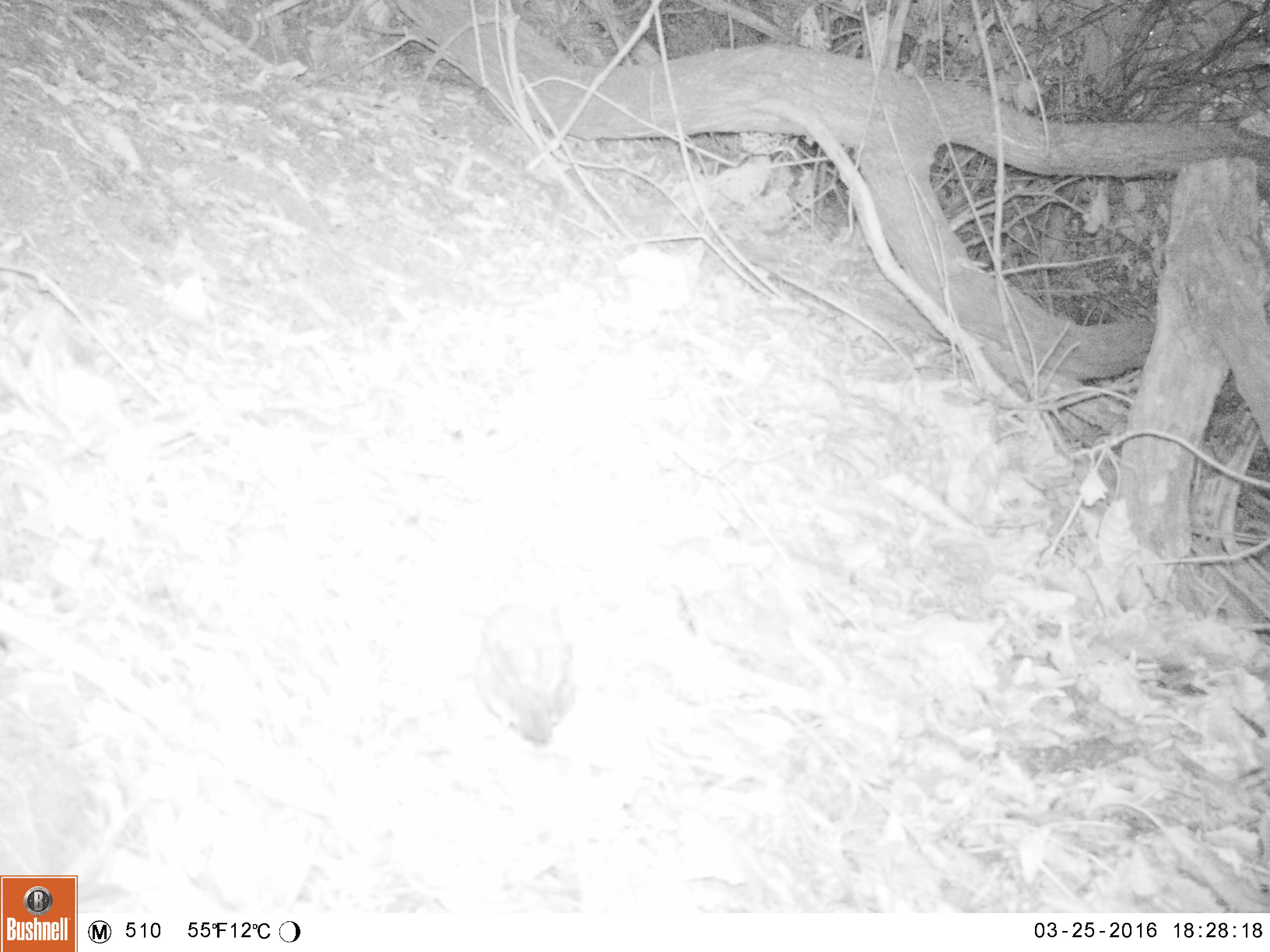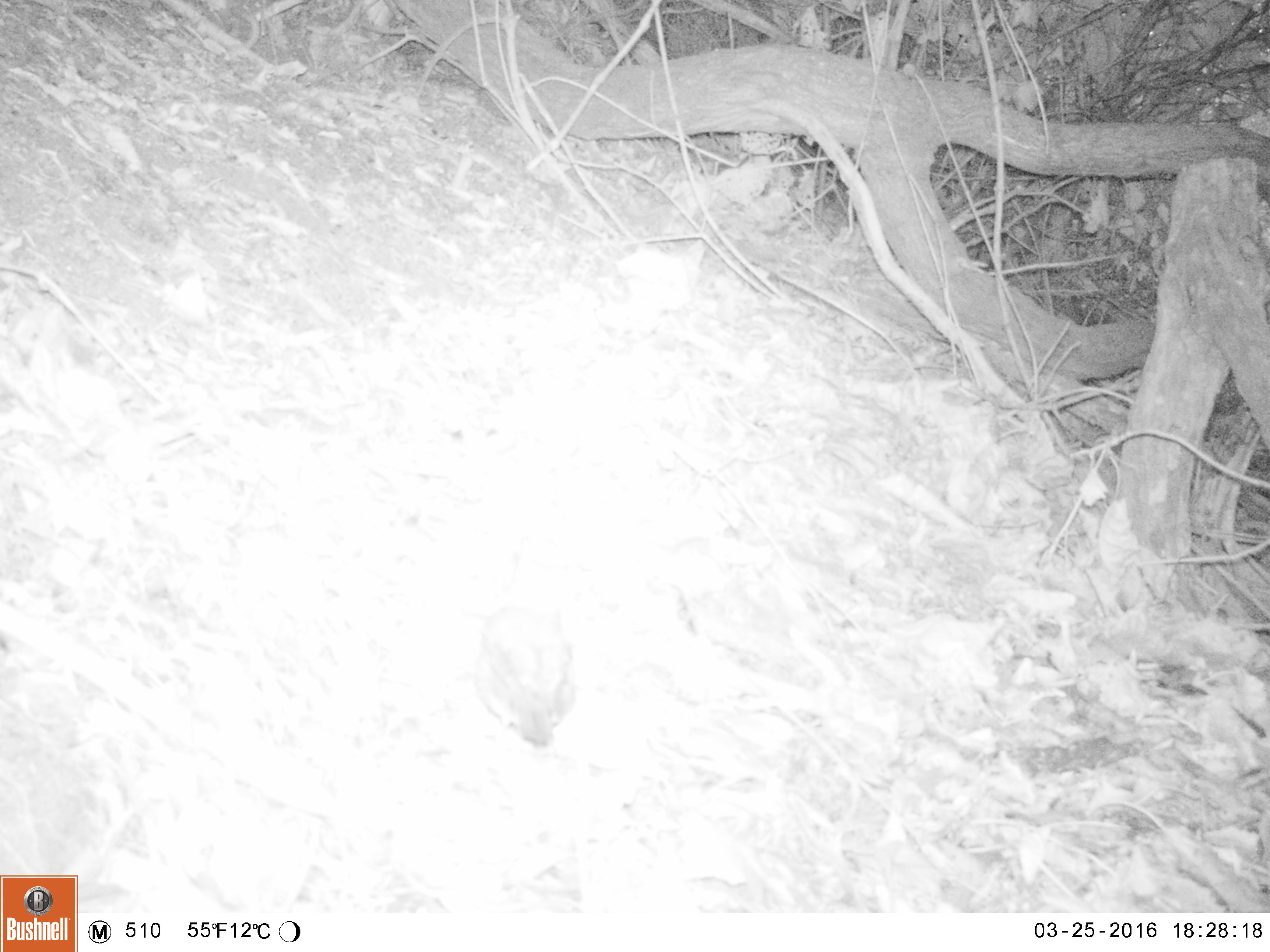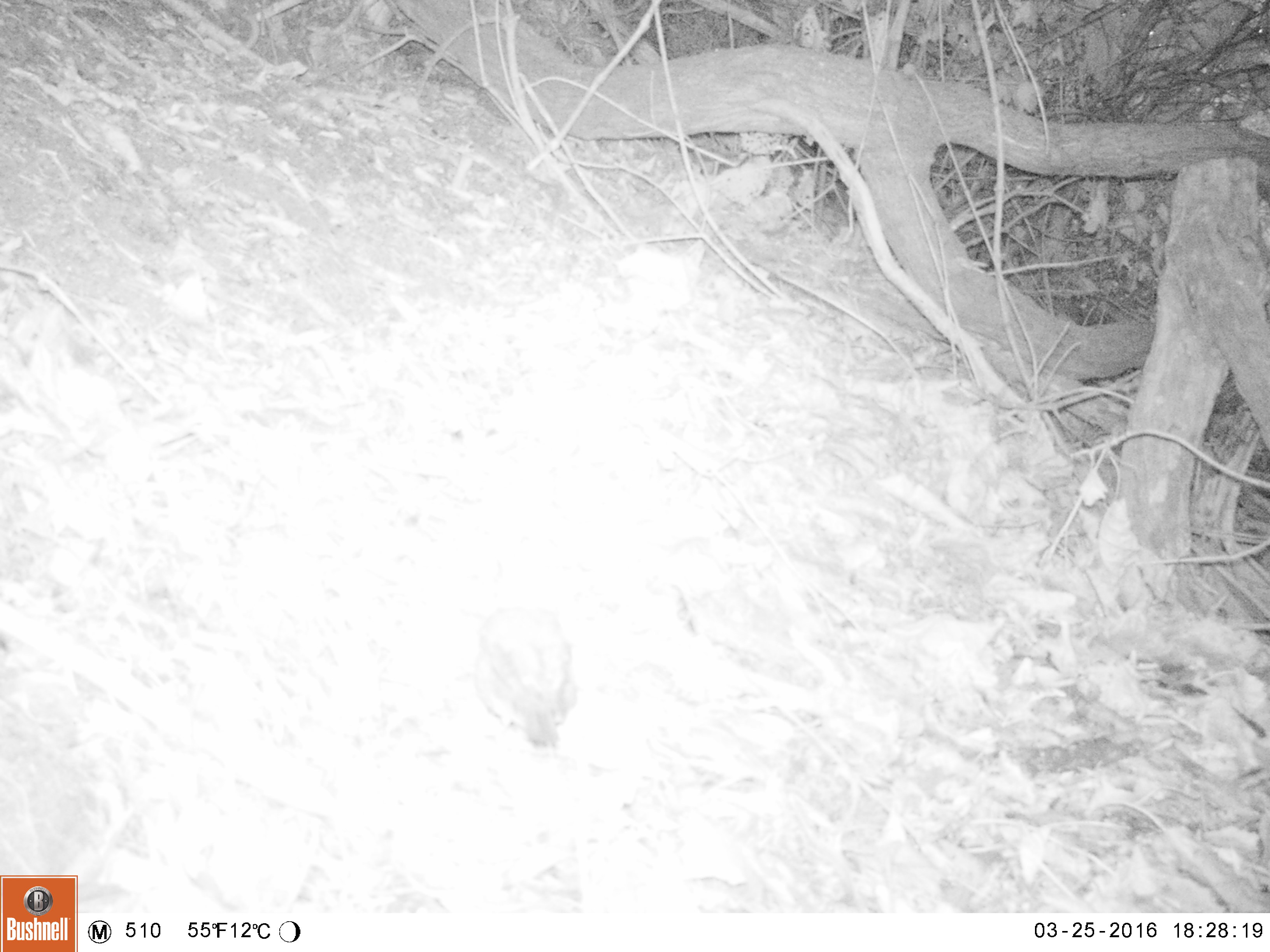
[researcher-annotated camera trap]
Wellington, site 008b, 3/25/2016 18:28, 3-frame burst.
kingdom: Animalia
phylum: Chordata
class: Aves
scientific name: Aves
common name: bird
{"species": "bird (Aves)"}